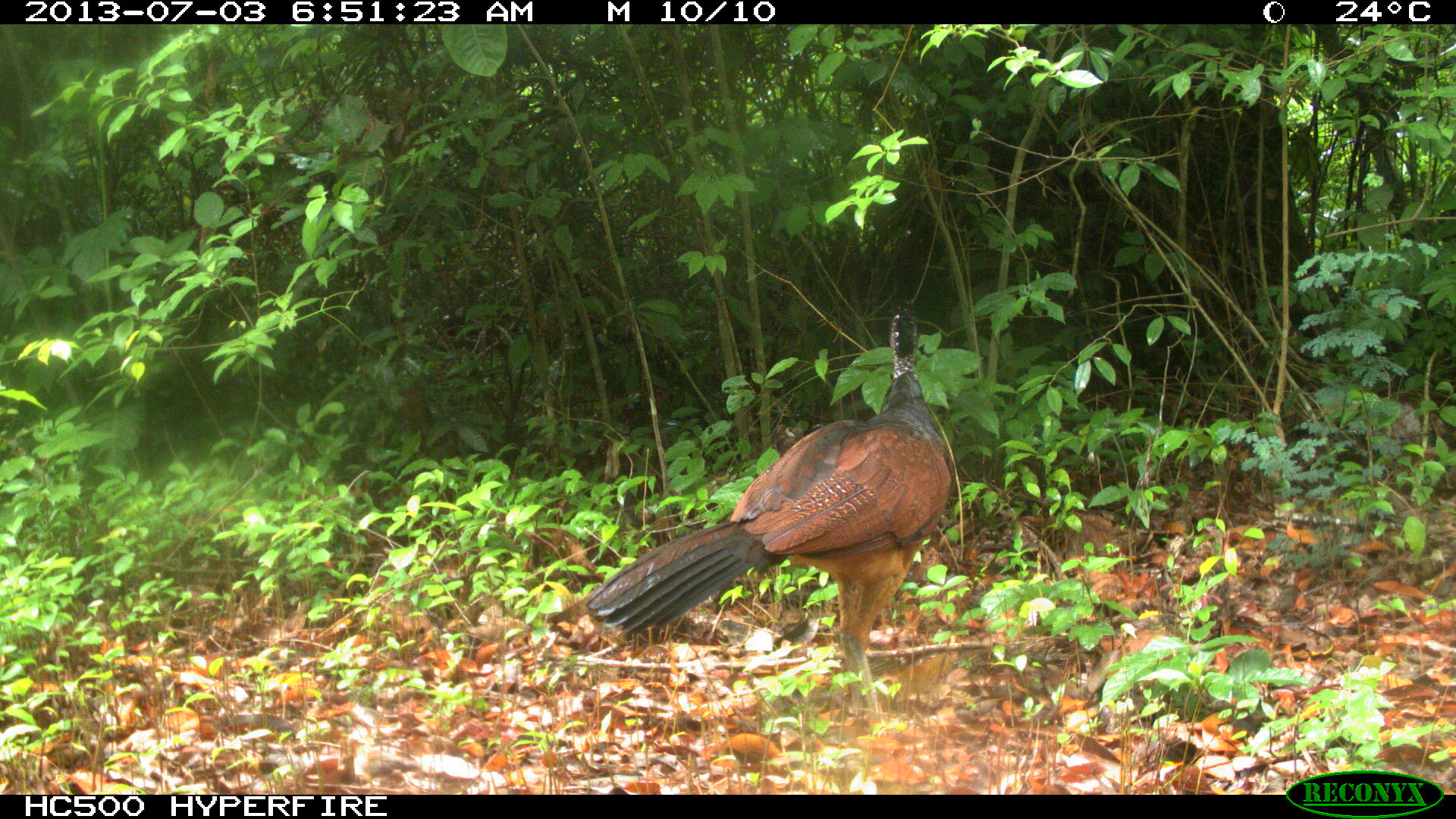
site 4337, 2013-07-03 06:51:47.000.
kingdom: Animalia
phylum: Chordata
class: Aves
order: Galliformes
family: Cracidae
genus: Crax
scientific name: Crax rubra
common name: great curassow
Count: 1.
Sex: female.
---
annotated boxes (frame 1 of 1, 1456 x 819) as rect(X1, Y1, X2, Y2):
crax rubra: rect(584, 297, 954, 715)